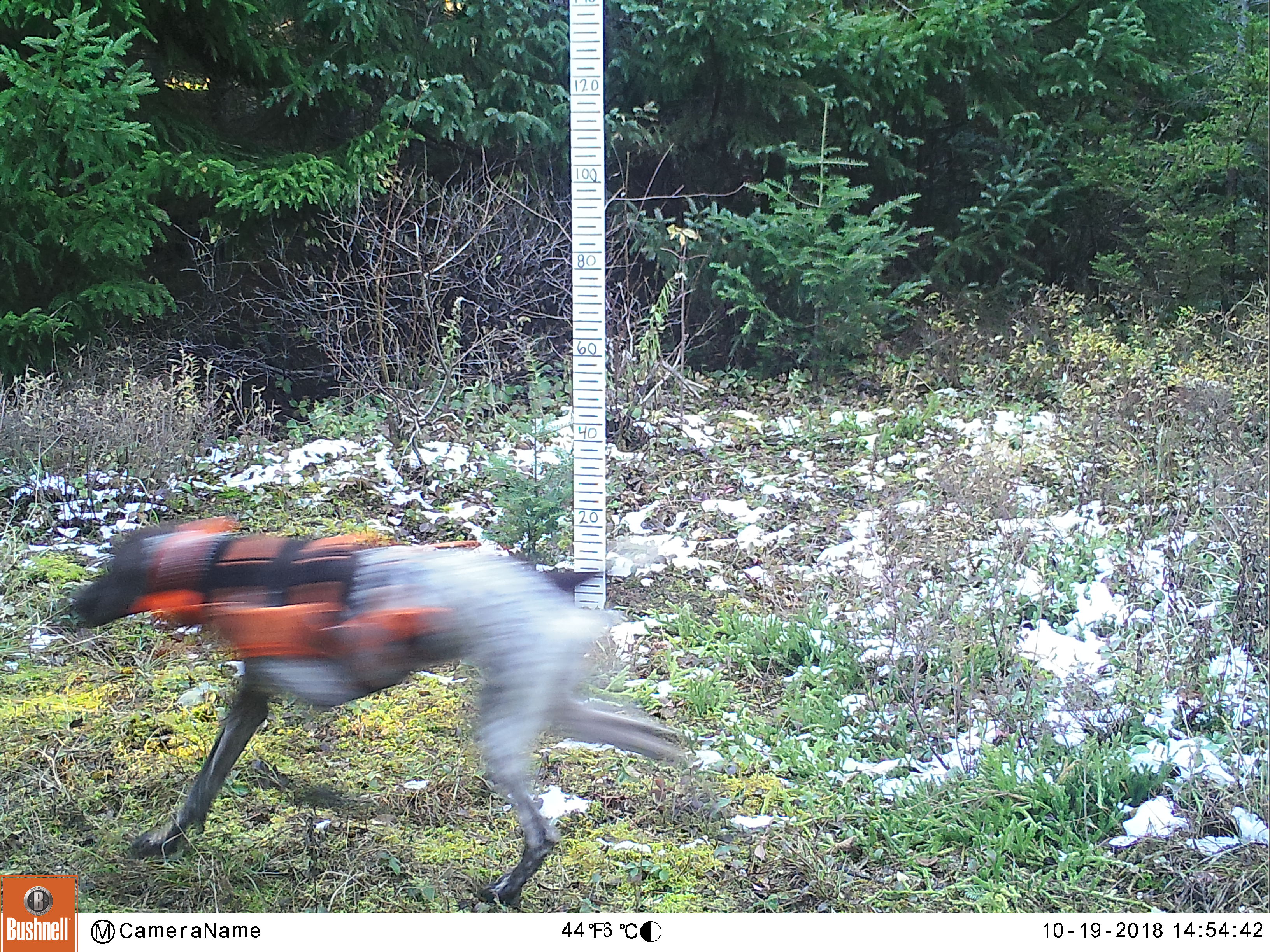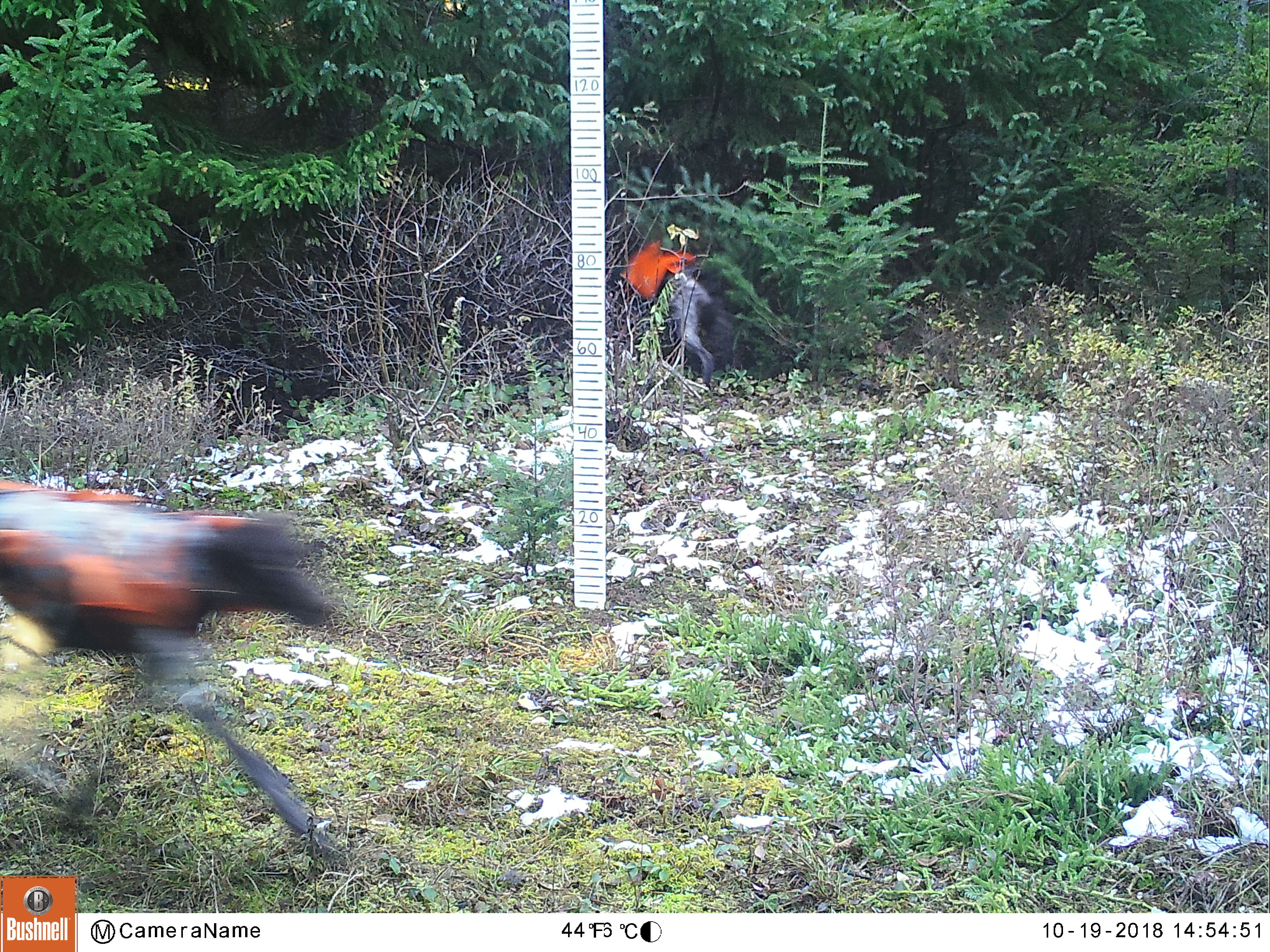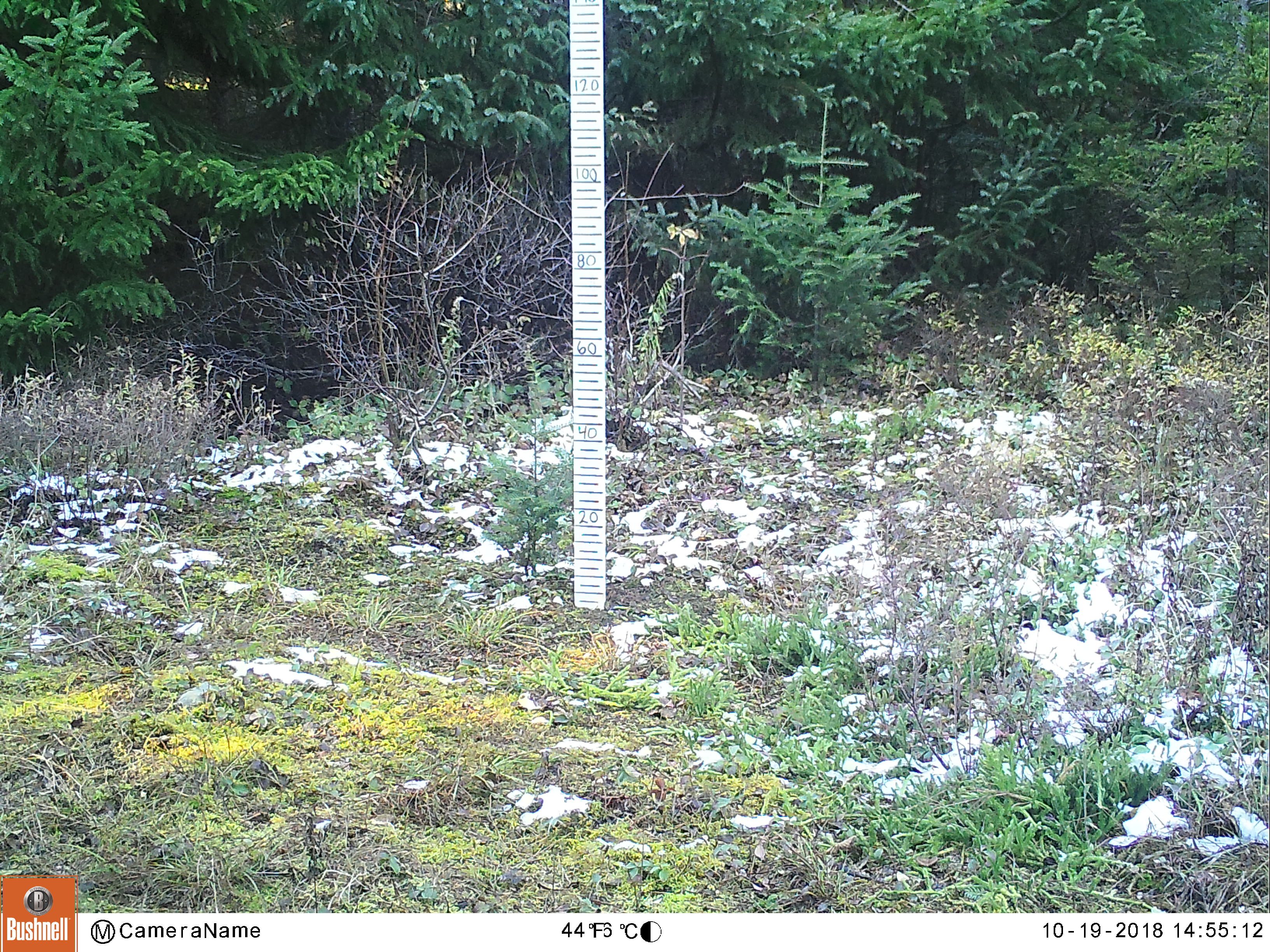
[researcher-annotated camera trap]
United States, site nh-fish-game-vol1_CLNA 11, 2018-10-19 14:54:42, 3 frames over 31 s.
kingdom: Animalia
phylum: Chordata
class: Mammalia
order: Carnivora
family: Canidae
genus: Canis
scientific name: Canis familiaris familiaris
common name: domestic dog